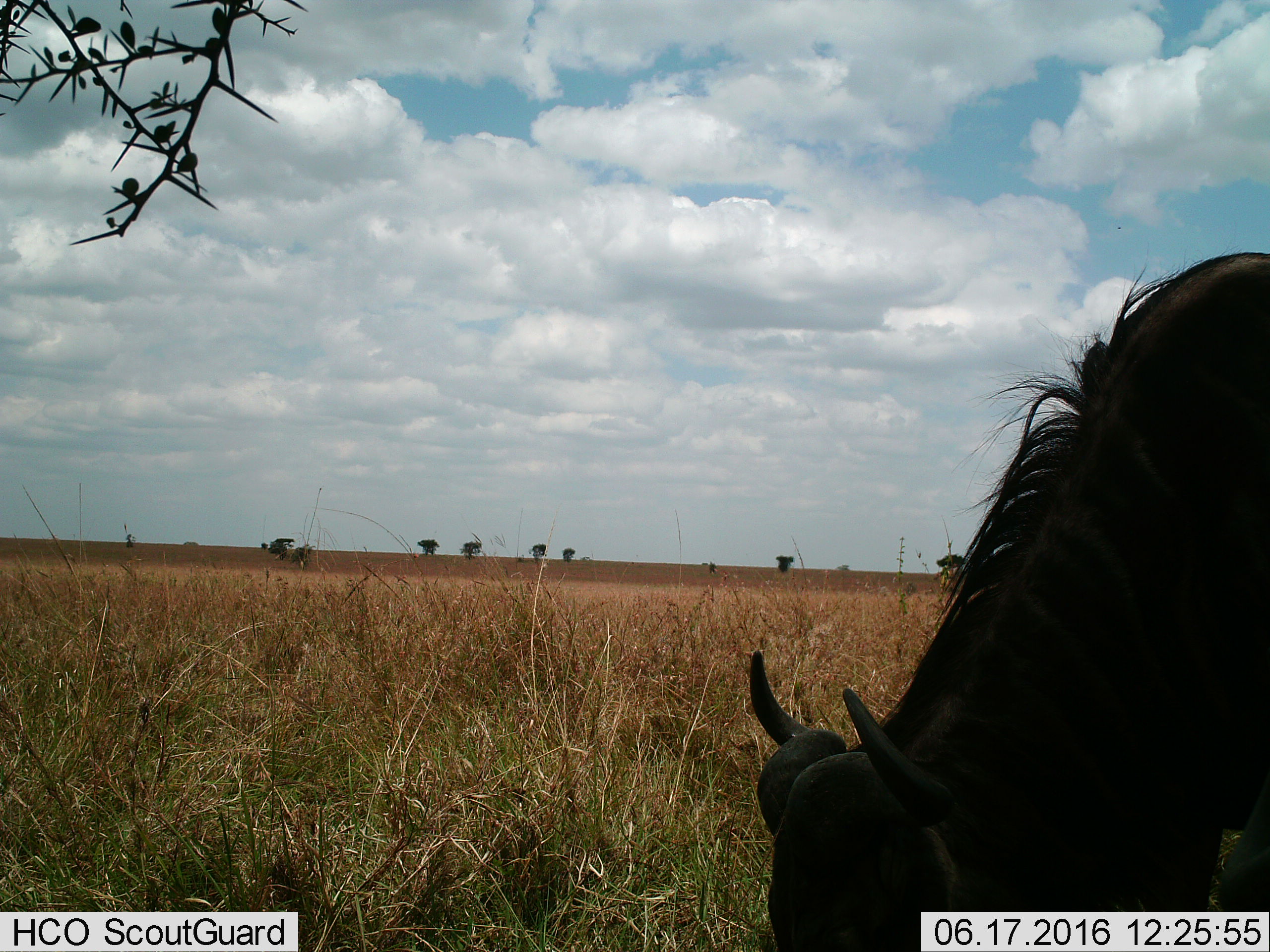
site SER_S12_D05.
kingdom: Animalia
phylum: Chordata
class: Mammalia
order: Artiodactyla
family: Bovidae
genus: Connochaetes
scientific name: Connochaetes taurinus taurinus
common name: blue wildebeest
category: wildebeestblue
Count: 1.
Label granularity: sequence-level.